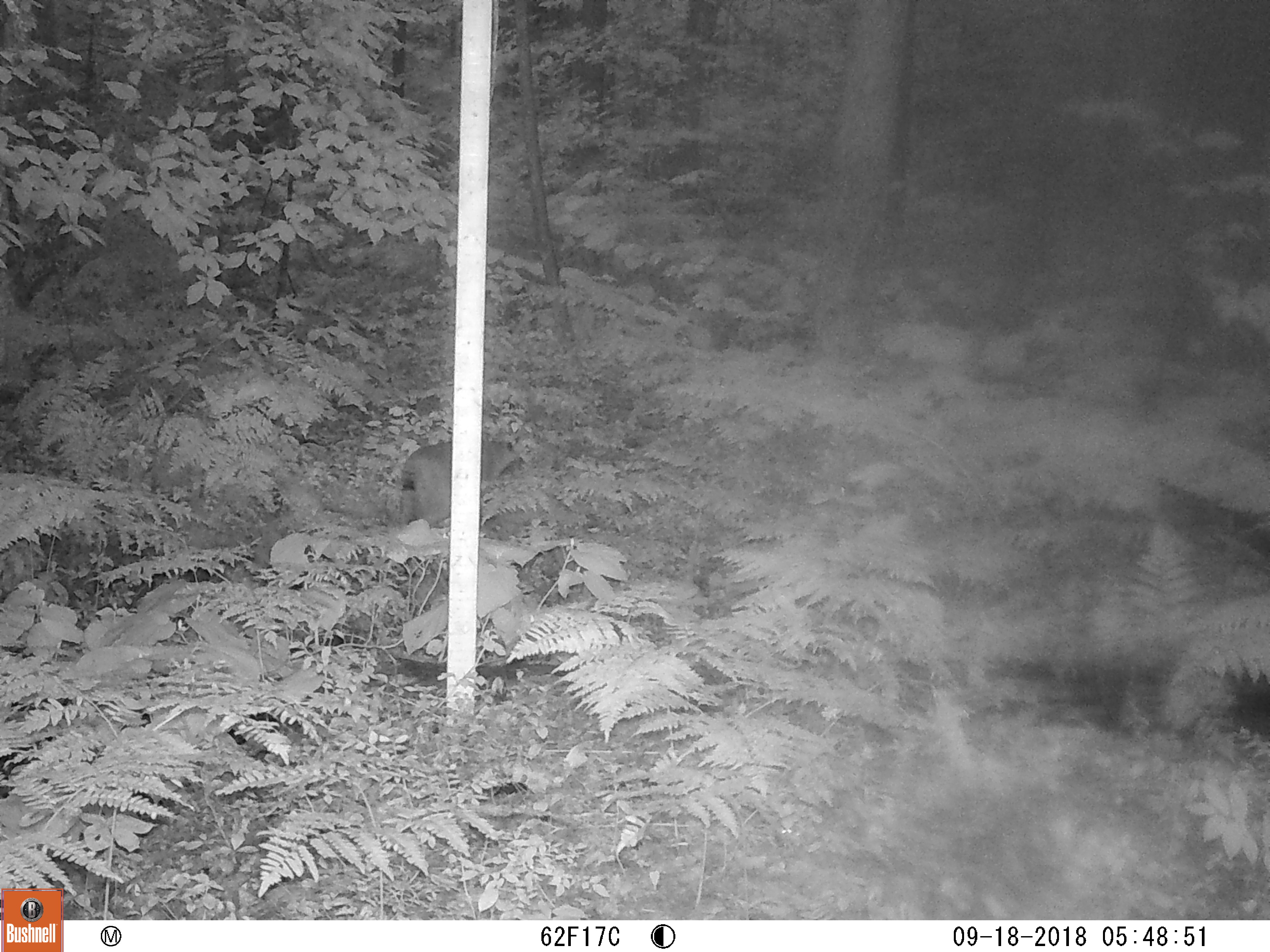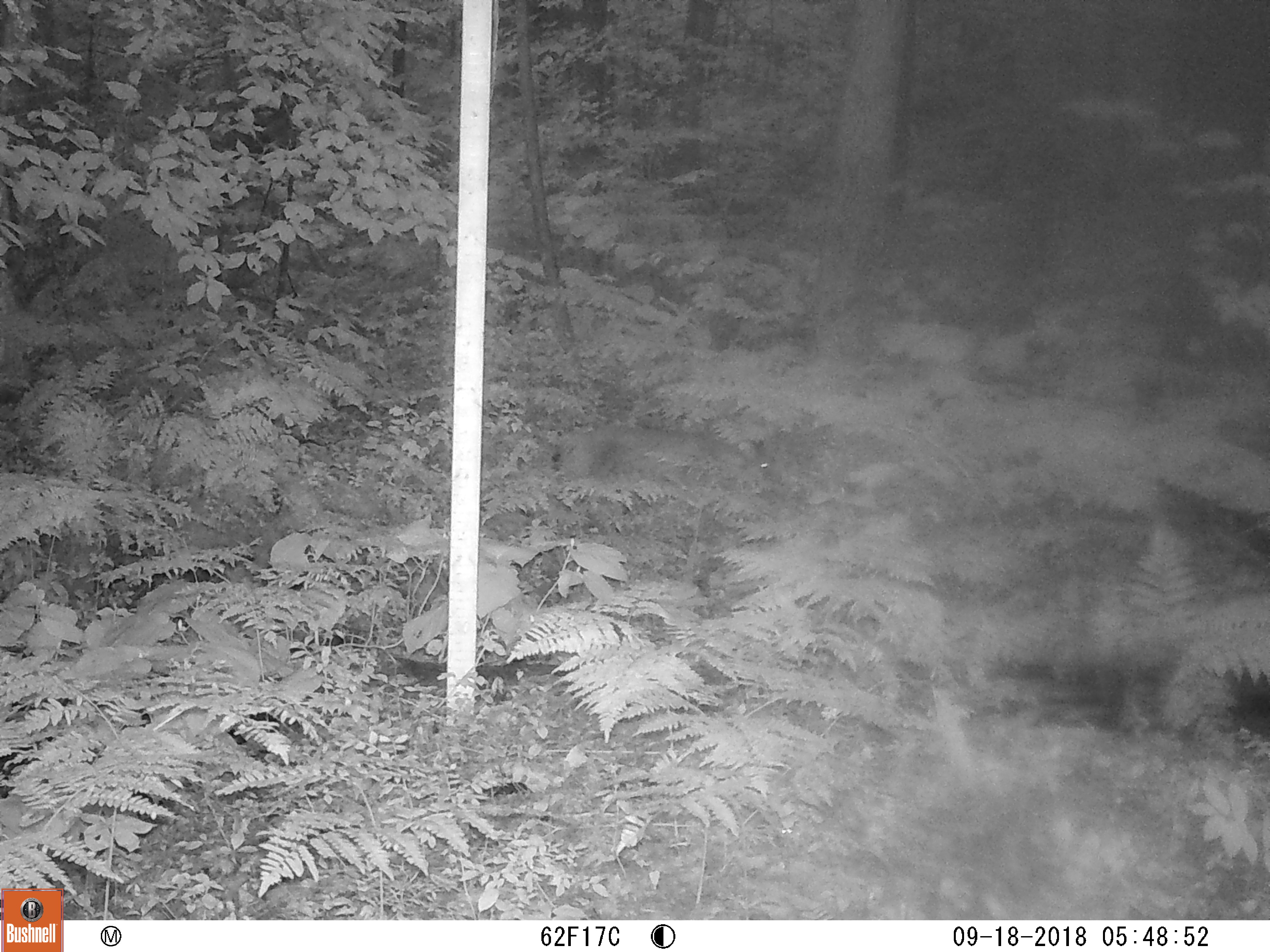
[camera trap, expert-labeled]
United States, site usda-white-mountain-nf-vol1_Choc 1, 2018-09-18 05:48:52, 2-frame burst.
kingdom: Animalia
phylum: Chordata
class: Mammalia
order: Carnivora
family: Felidae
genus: Lynx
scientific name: Lynx rufus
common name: bobcat